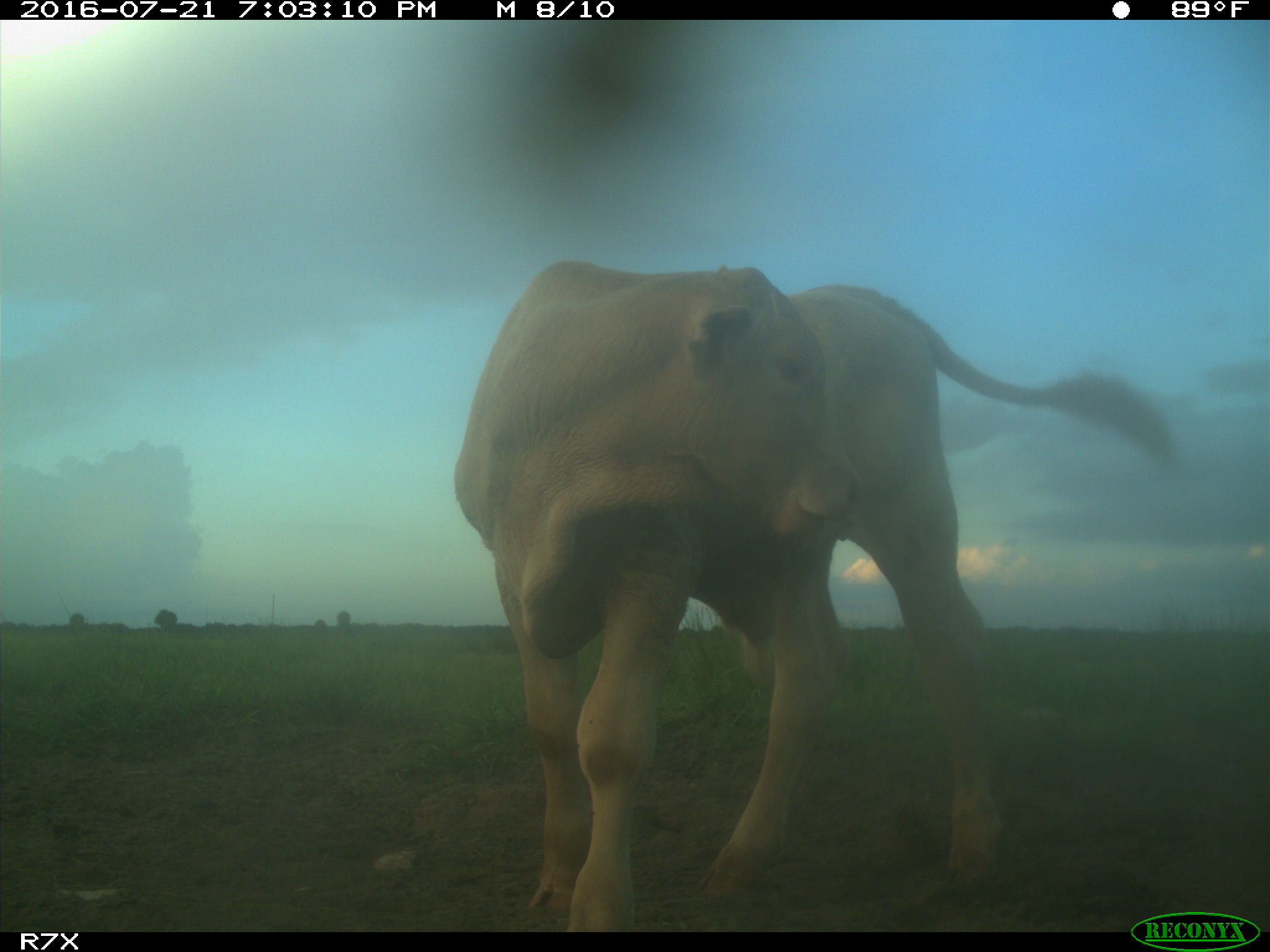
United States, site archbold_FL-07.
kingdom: Animalia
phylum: Chordata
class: Mammalia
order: Artiodactyla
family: Bovidae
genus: Bos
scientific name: Bos taurus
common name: domestic cow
Bos taurus (domestic cow).